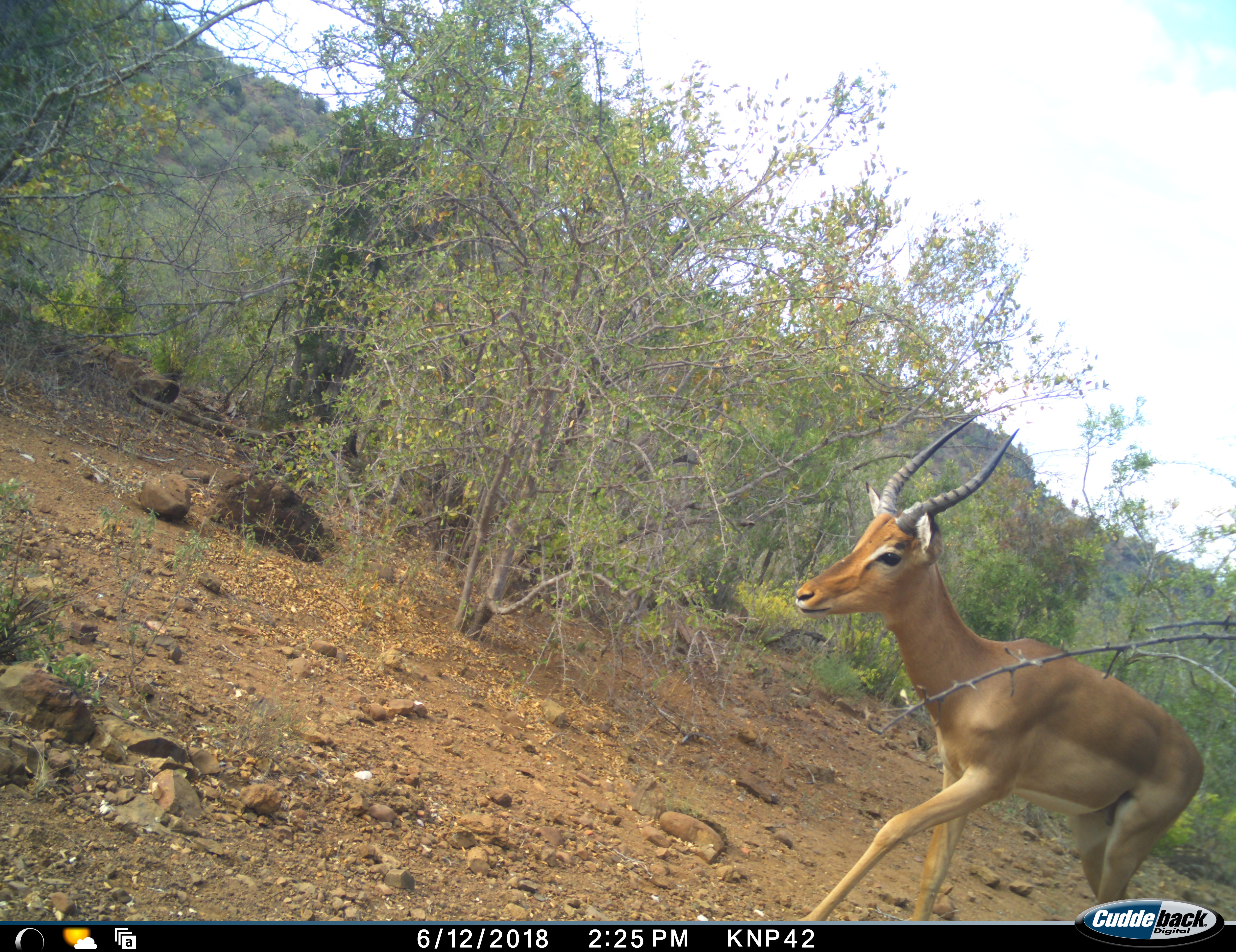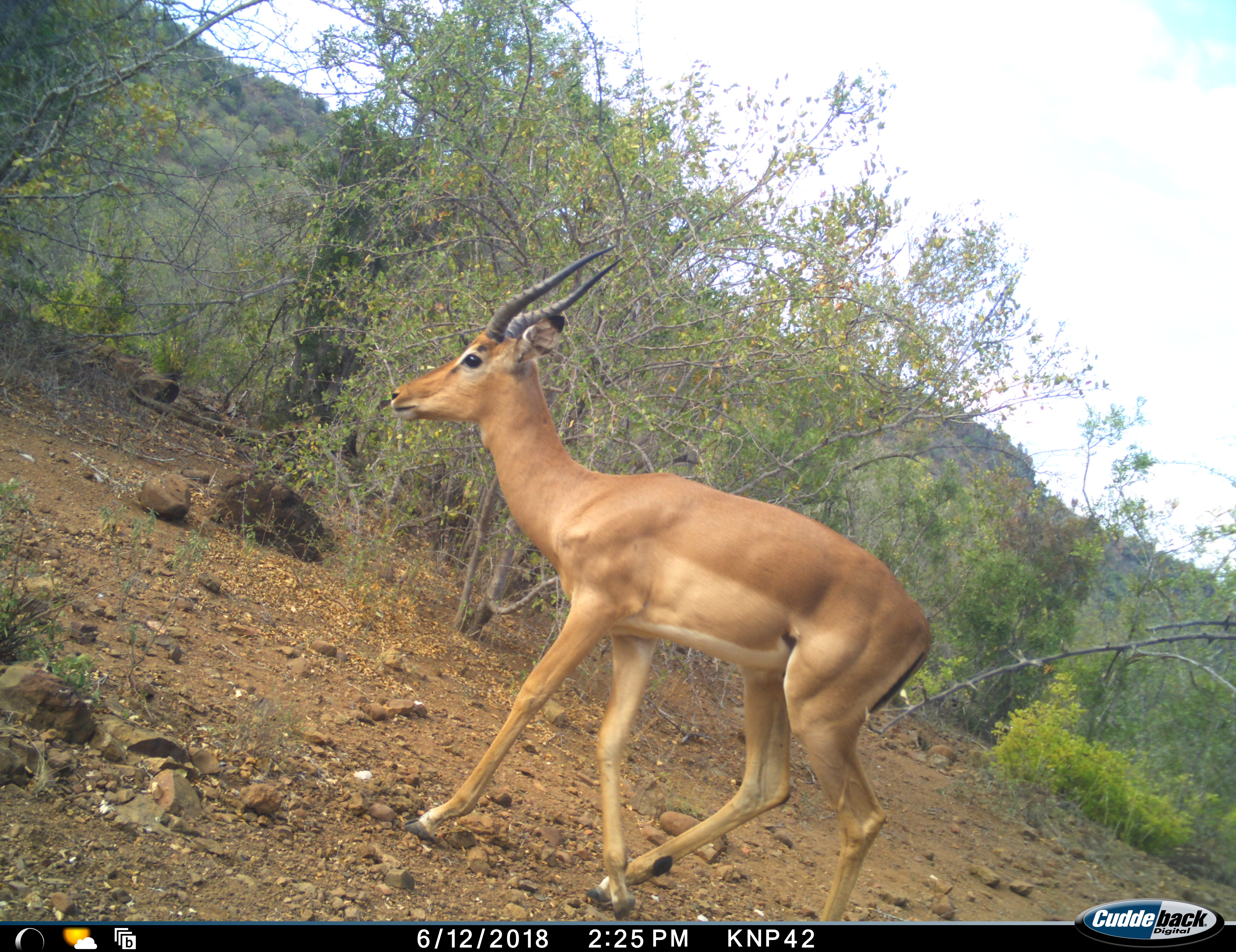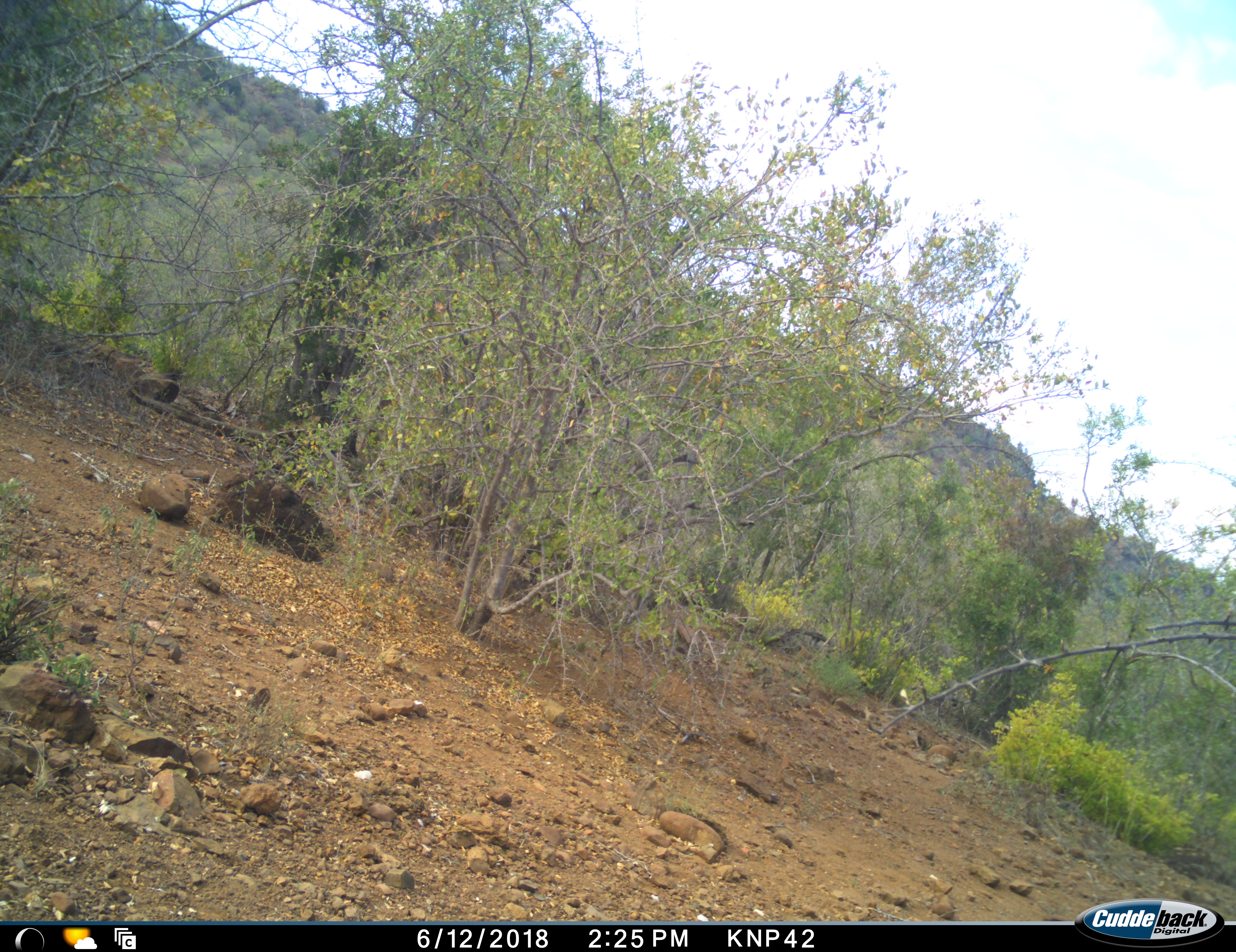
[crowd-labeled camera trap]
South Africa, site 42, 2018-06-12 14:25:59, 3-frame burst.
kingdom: Animalia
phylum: Chordata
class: Mammalia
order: Artiodactyla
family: Bovidae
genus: Aepyceros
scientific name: Aepyceros melampus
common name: impala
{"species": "impala (Aepyceros melampus)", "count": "1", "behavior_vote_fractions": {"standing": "0%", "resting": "0%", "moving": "100%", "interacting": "0%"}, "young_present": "0%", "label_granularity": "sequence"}